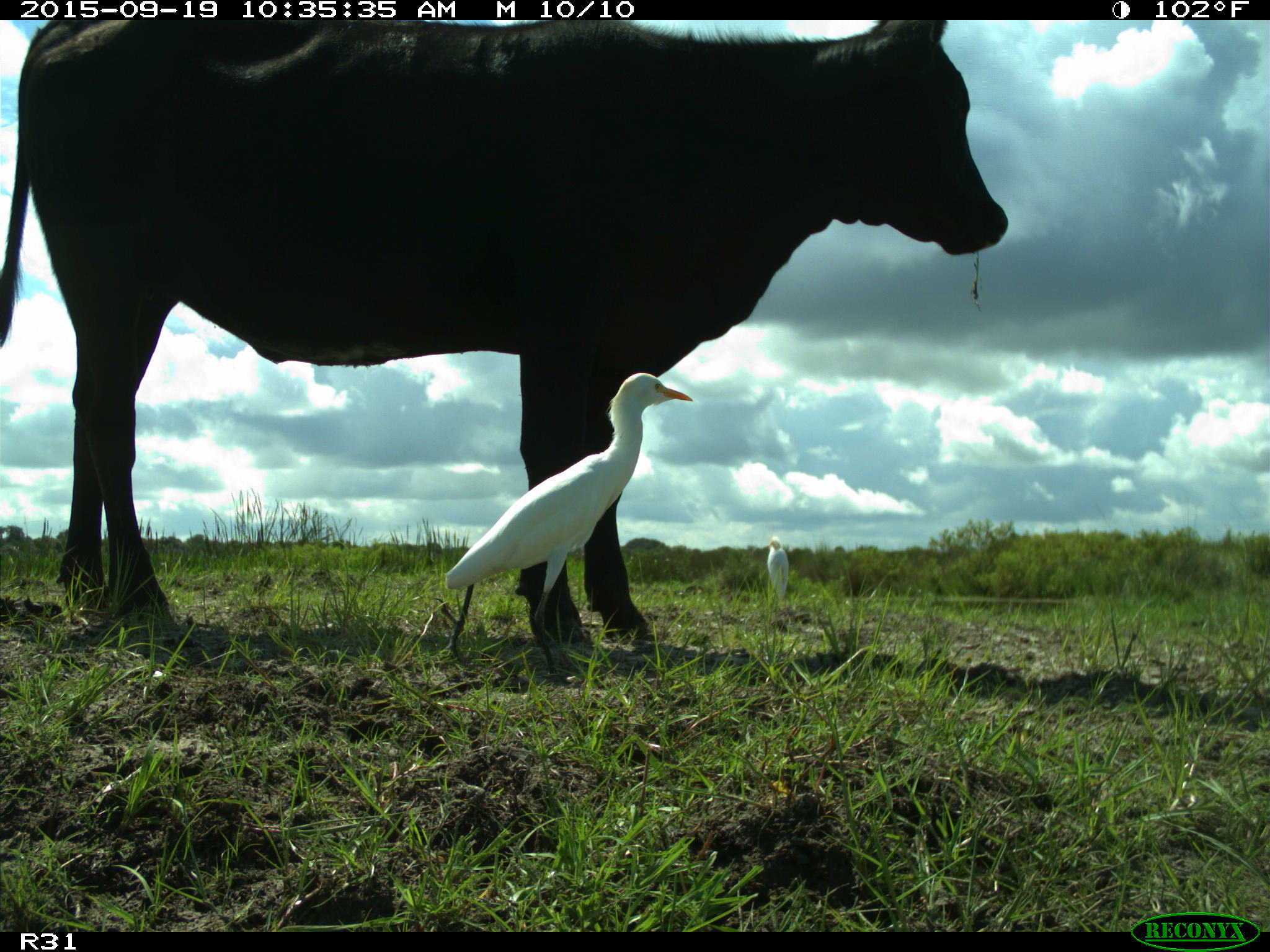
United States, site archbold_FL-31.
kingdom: Animalia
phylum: Chordata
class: Mammalia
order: Artiodactyla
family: Bovidae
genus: Bos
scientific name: Bos taurus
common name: domestic cow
Bos taurus (domestic cow).